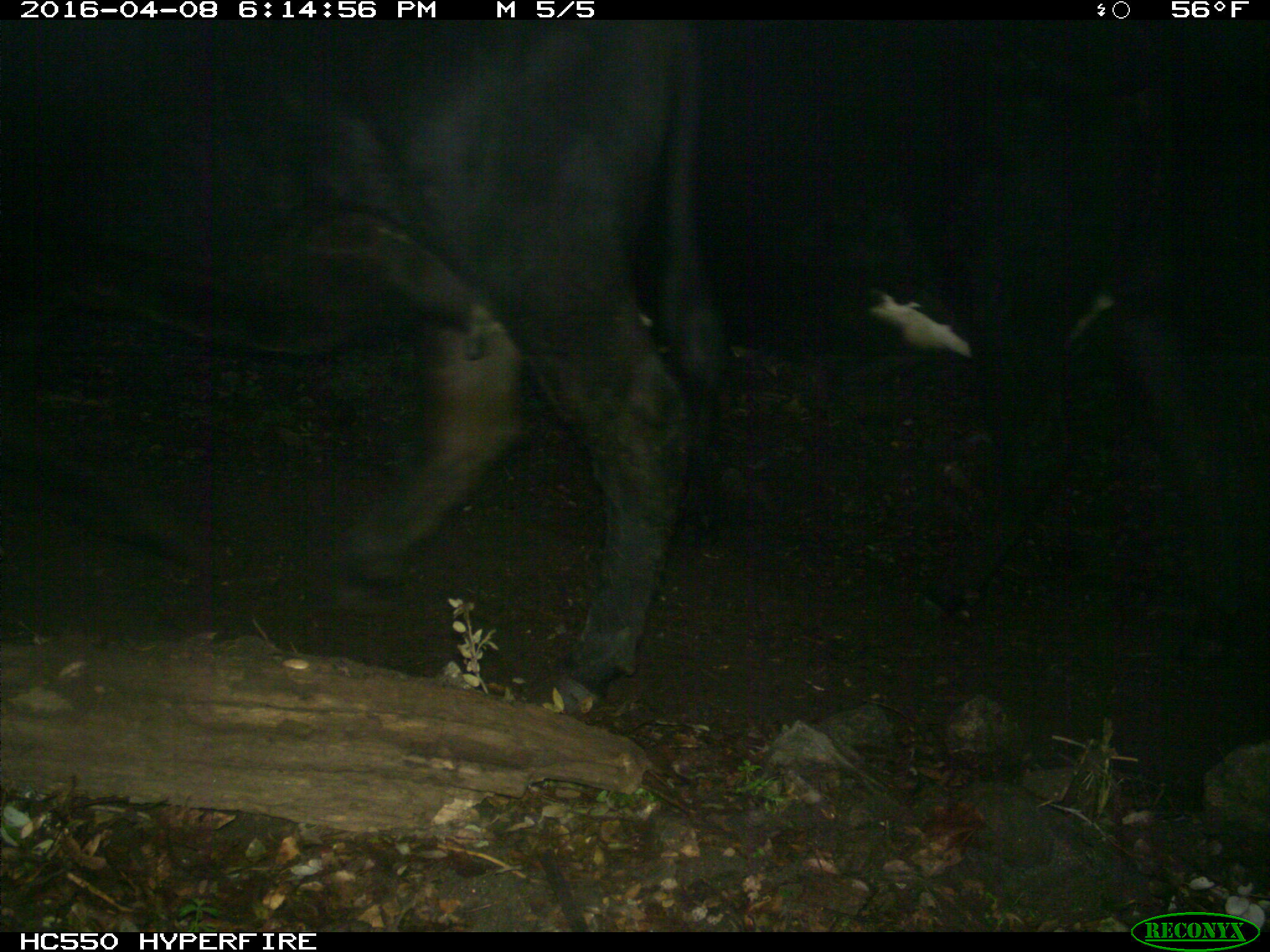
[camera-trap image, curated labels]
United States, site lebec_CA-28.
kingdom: Animalia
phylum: Chordata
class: Mammalia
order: Artiodactyla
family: Bovidae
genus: Bos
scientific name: Bos taurus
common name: domestic cow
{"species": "Bos taurus (domestic cow)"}